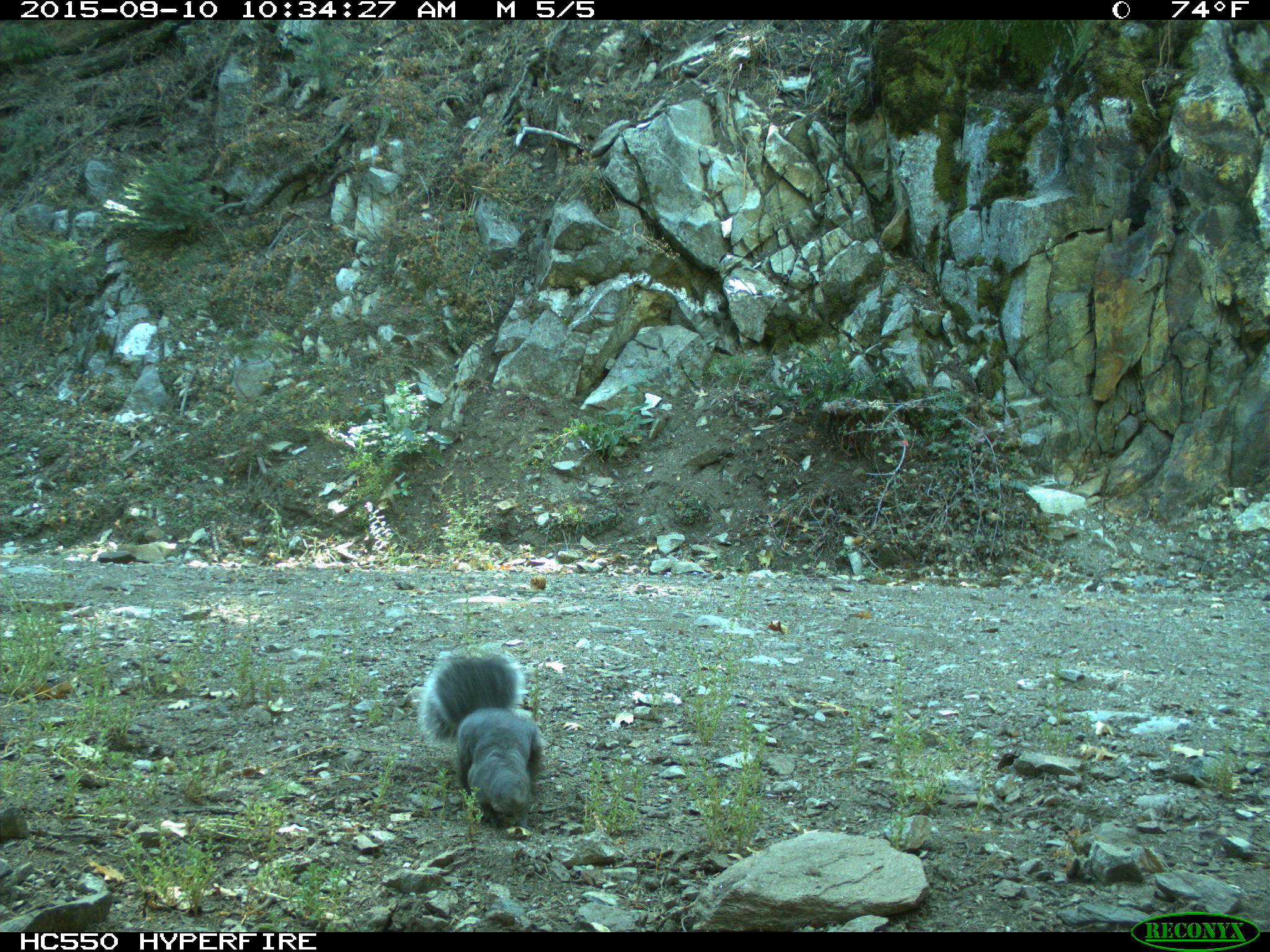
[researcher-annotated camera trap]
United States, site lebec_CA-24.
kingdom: Animalia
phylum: Chordata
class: Mammalia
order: Rodentia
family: Sciuridae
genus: Sciurus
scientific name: Sciurus carolinensis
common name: eastern gray squirrel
Sciurus carolinensis (eastern gray squirrel).